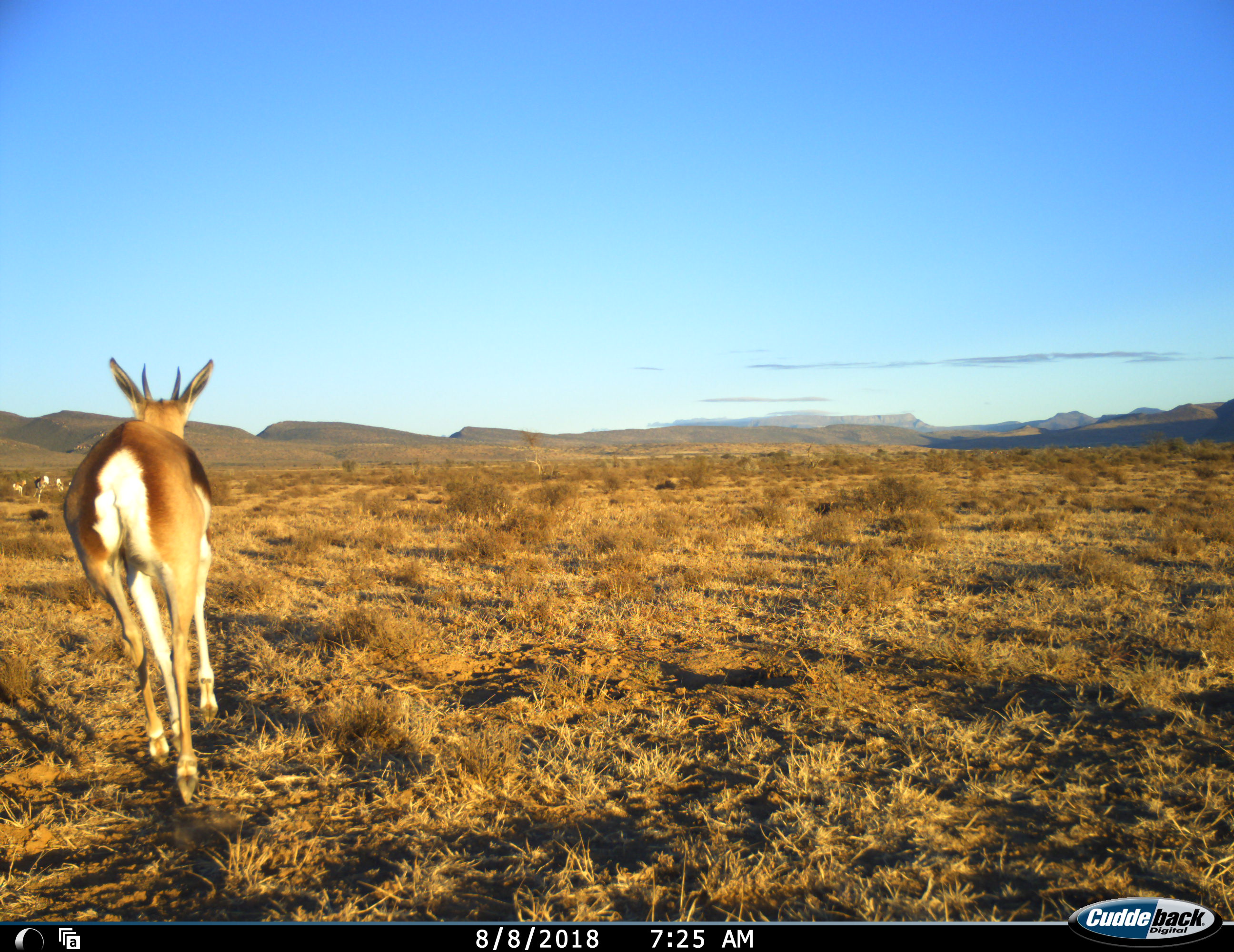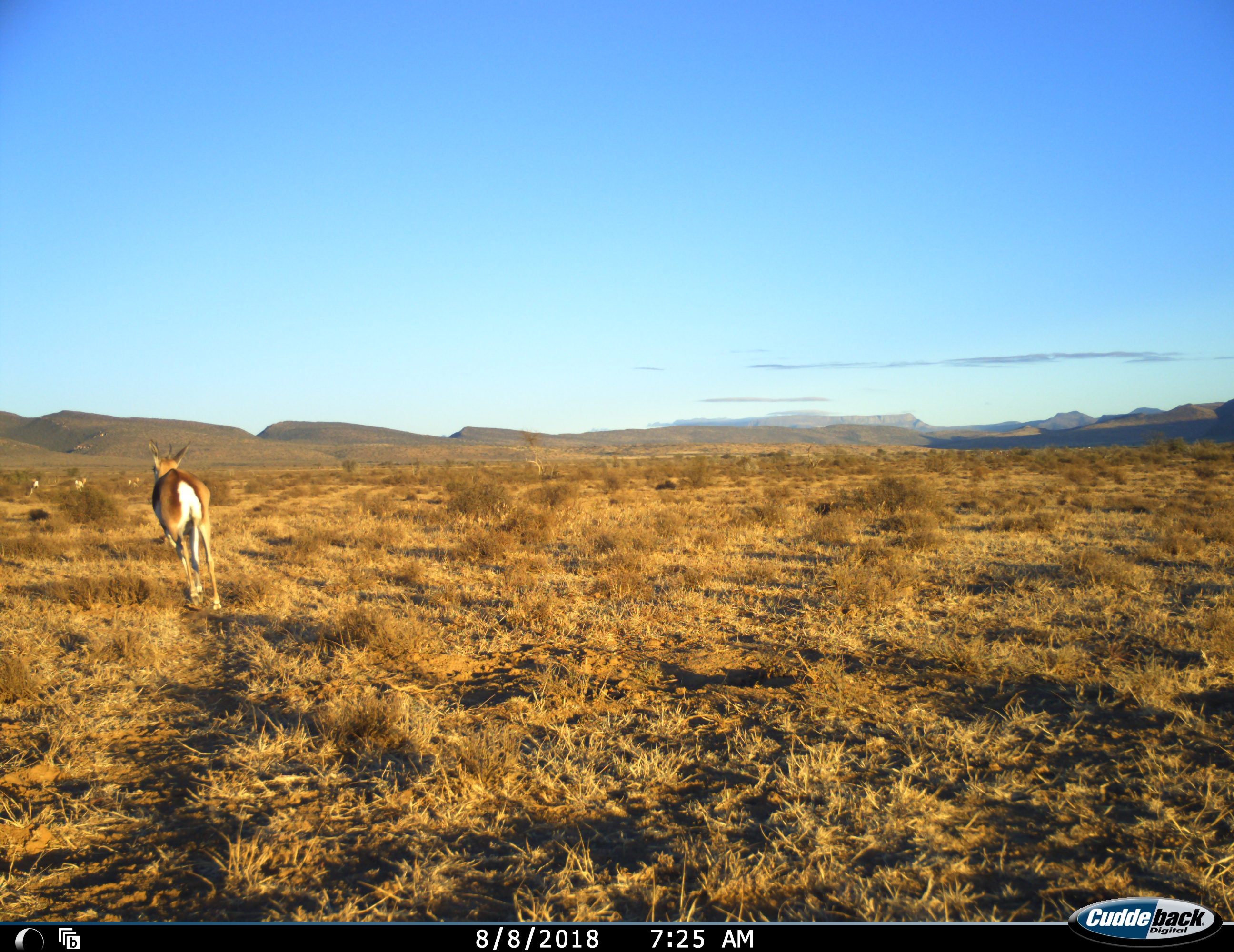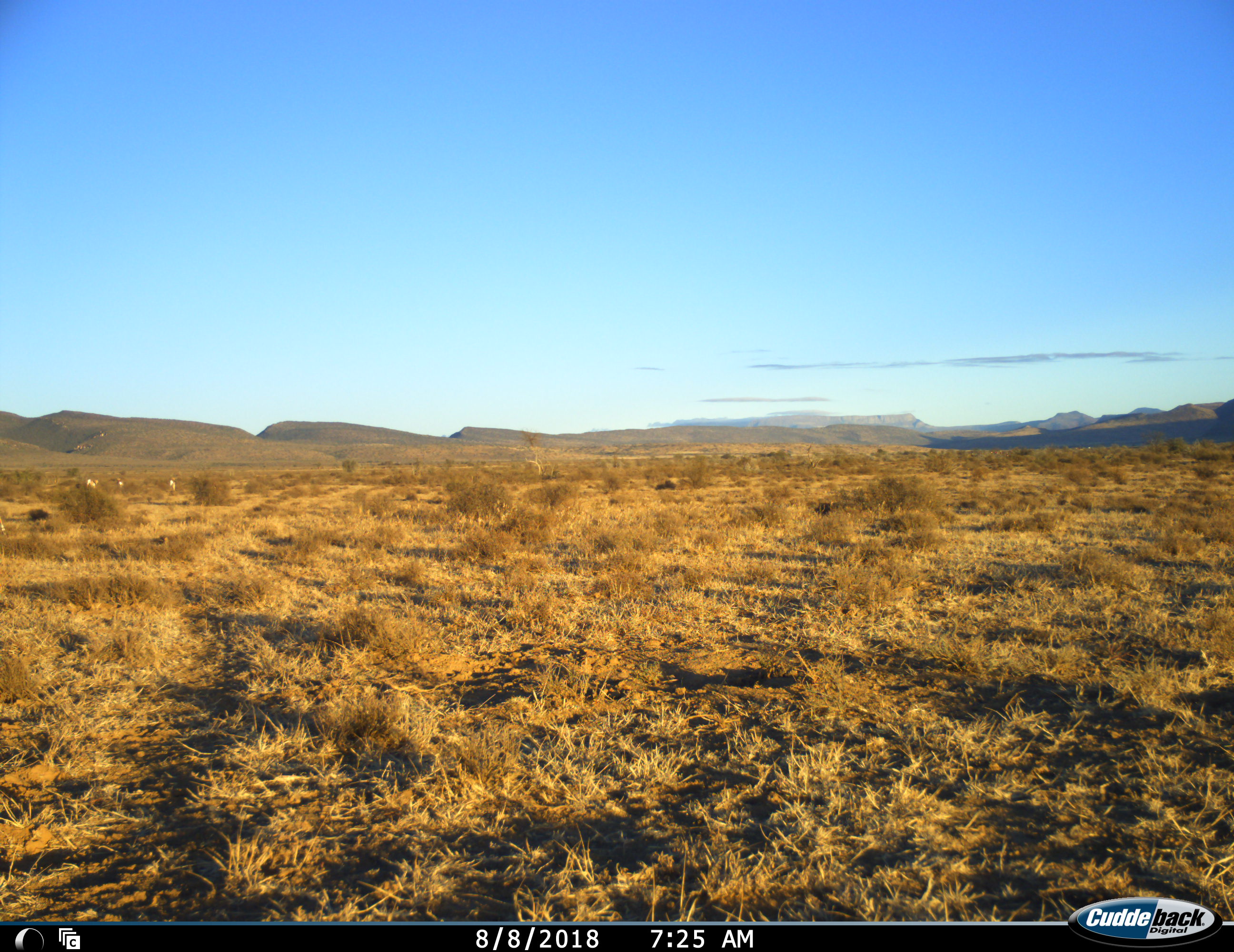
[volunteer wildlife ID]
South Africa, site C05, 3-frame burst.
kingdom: Animalia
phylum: Chordata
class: Mammalia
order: Artiodactyla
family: Bovidae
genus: Antidorcas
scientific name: Antidorcas marsupialis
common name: springbok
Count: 4.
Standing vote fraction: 0%.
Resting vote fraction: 0%.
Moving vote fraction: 100%.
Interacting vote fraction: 0%.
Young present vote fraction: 0%.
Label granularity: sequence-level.